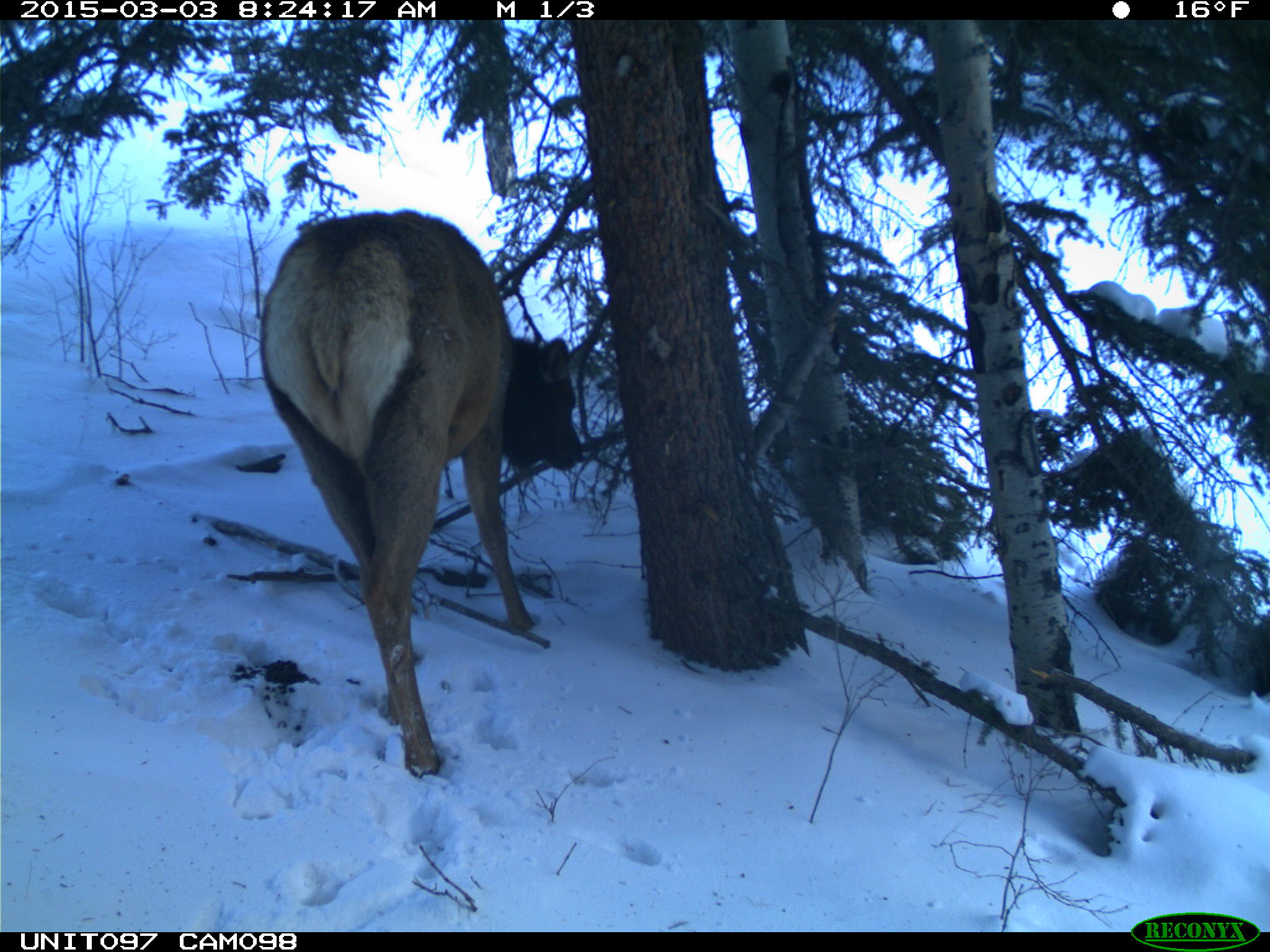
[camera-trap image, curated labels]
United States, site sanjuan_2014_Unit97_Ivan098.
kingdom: Animalia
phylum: Chordata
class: Mammalia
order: Artiodactyla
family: Cervidae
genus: Cervus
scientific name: Cervus elaphus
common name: red deer